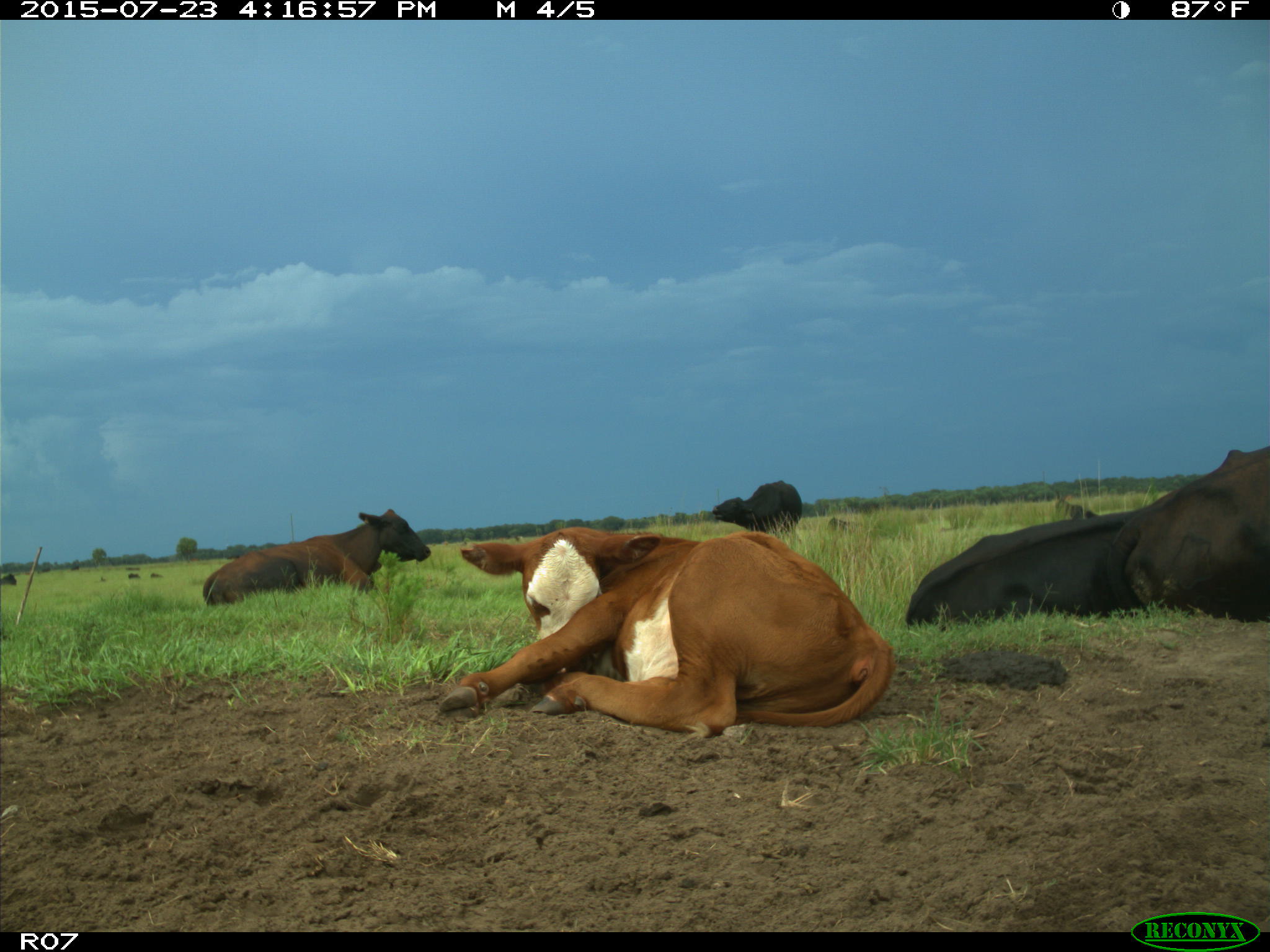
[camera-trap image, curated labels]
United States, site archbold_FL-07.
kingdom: Animalia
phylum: Chordata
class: Mammalia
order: Artiodactyla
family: Bovidae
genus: Bos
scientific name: Bos taurus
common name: domestic cow